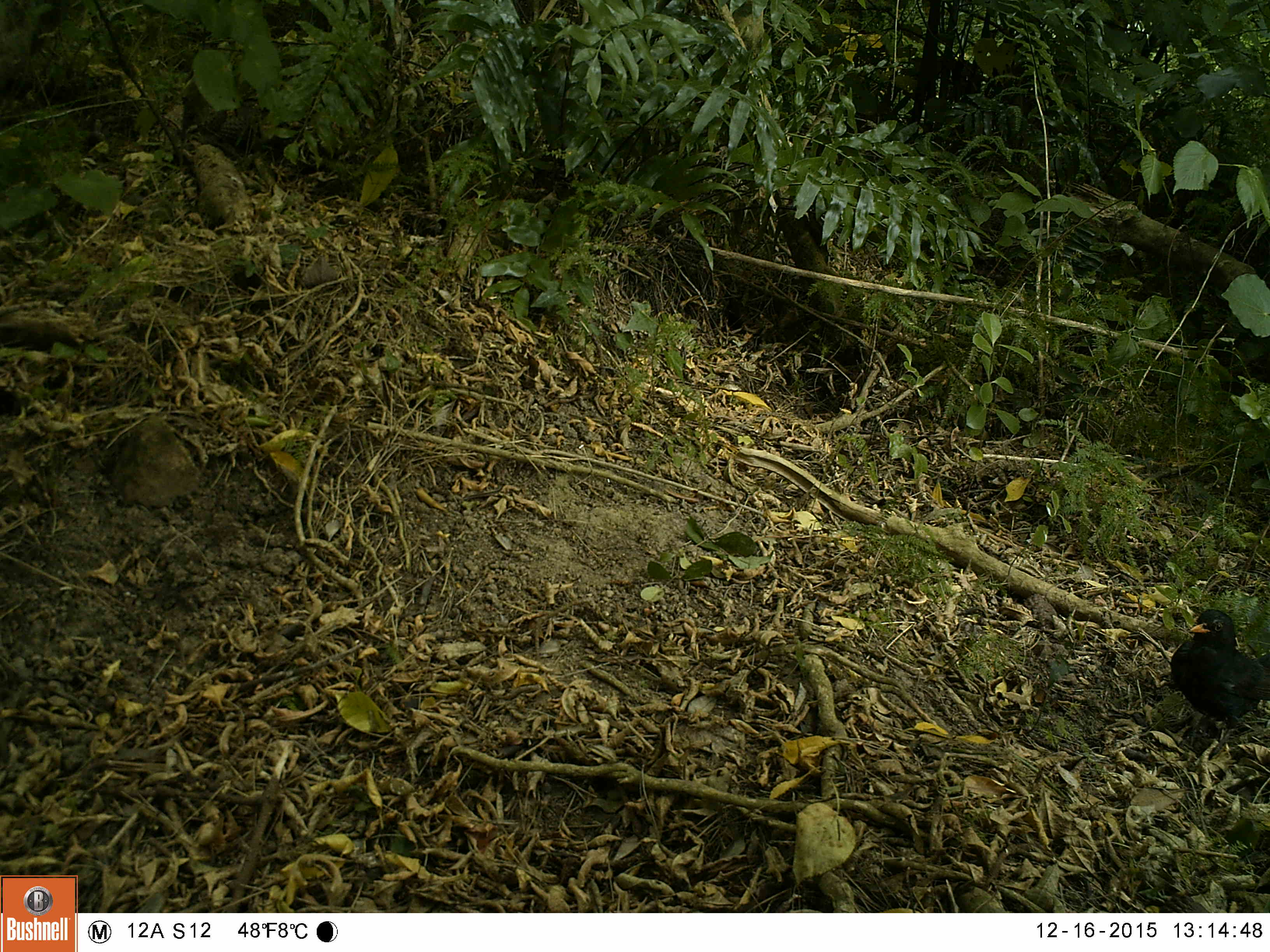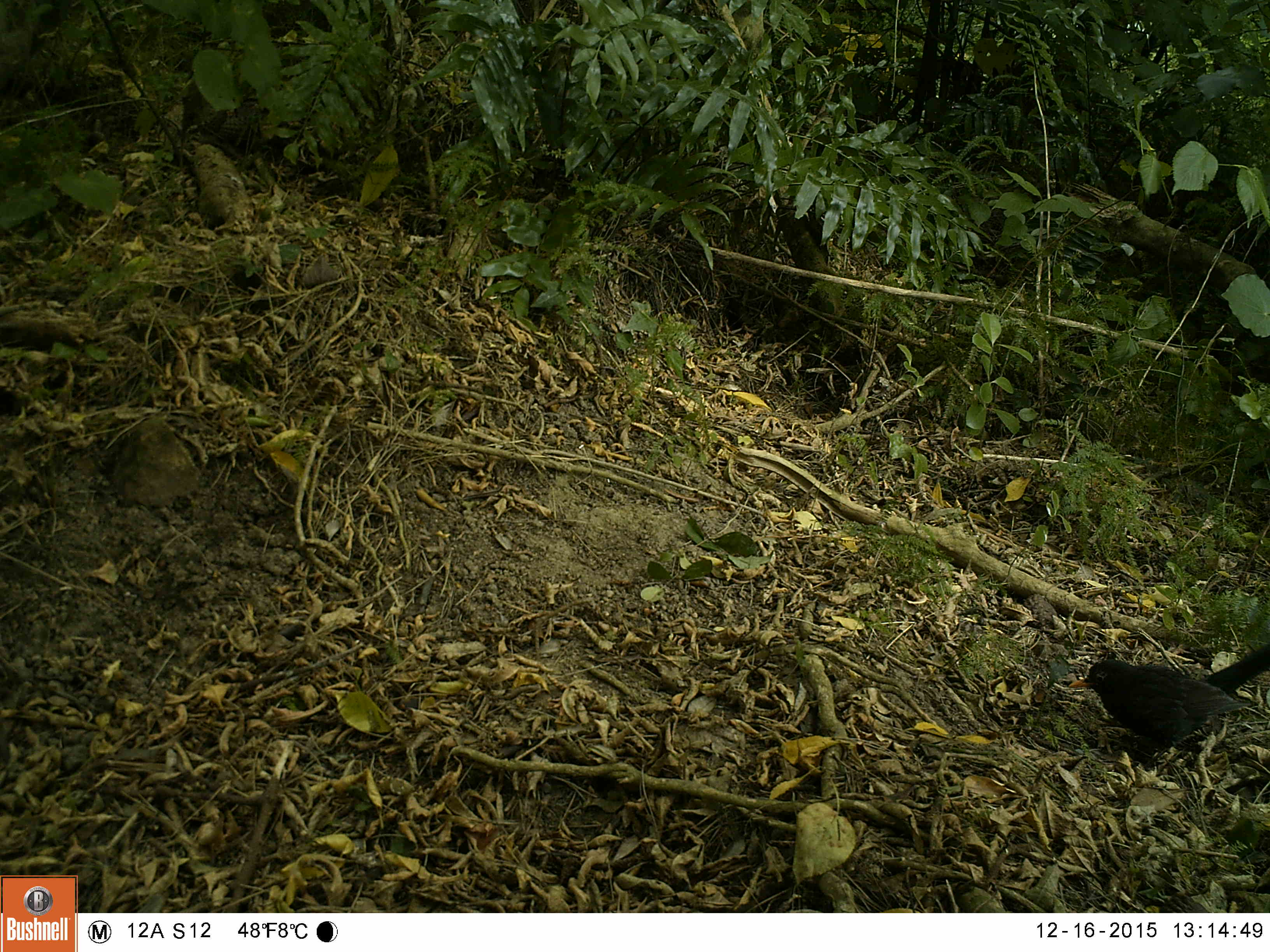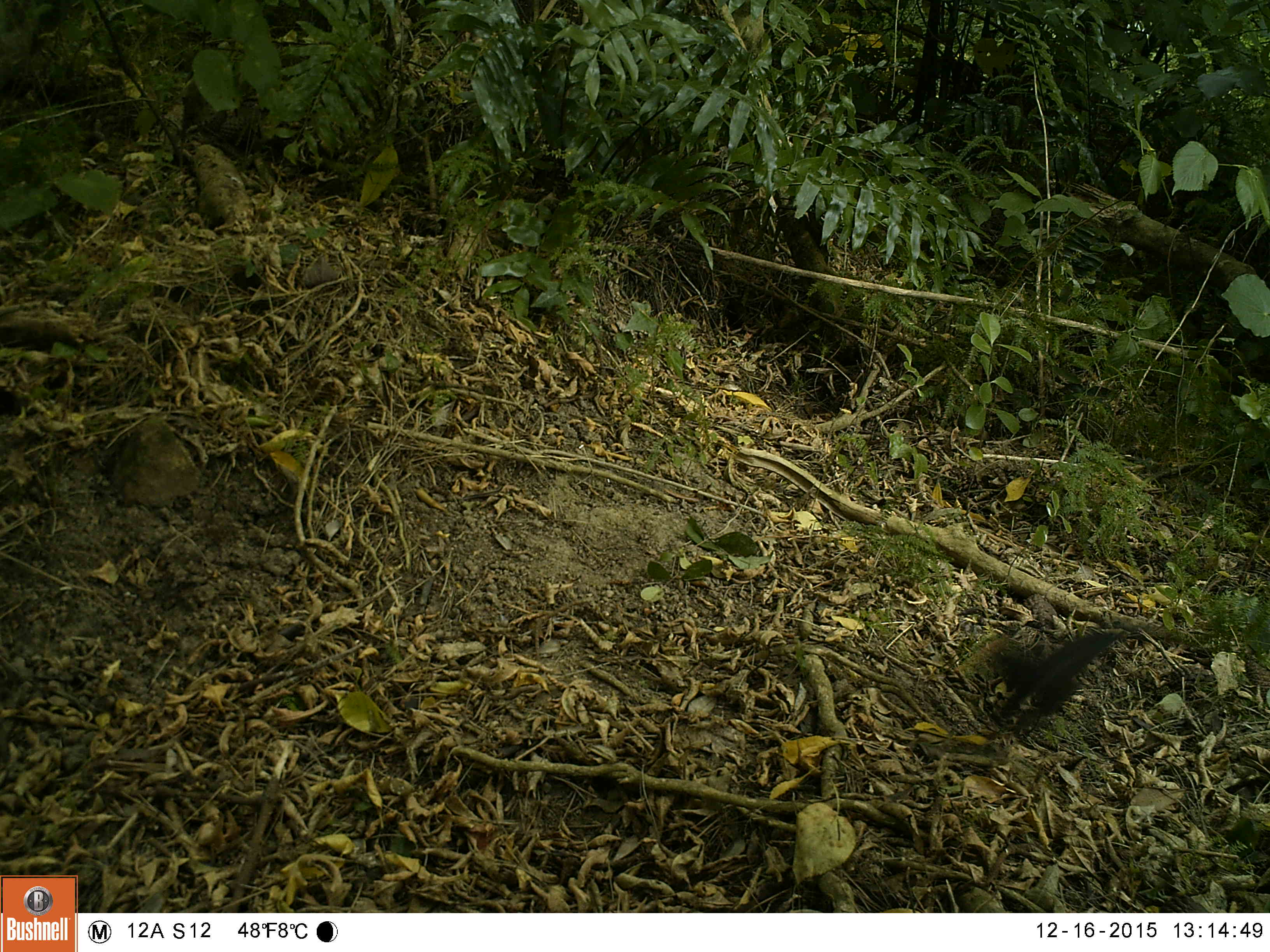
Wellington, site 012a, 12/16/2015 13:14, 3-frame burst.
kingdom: Animalia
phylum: Chordata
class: Aves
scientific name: Aves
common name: bird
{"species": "bird (Aves)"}